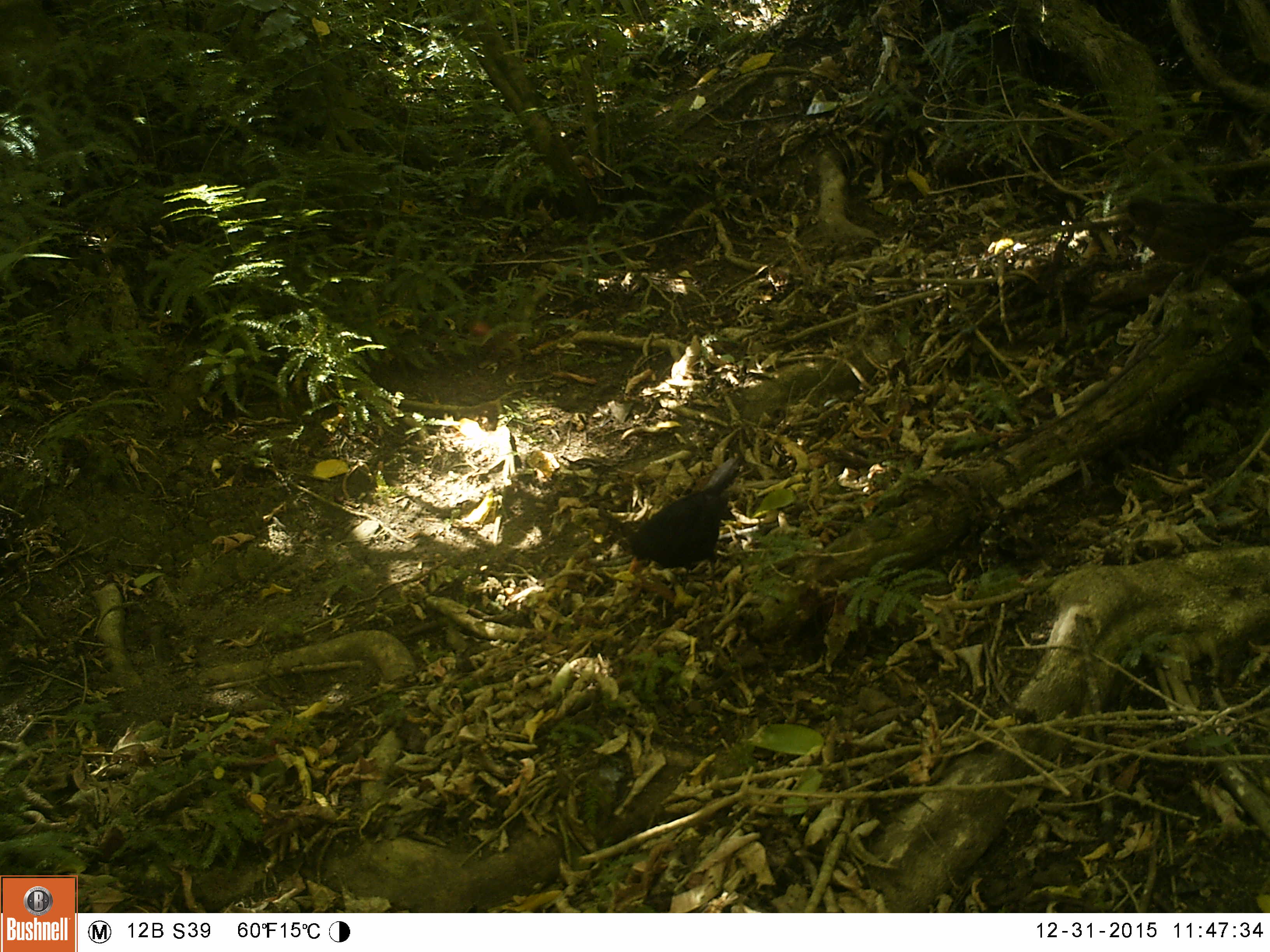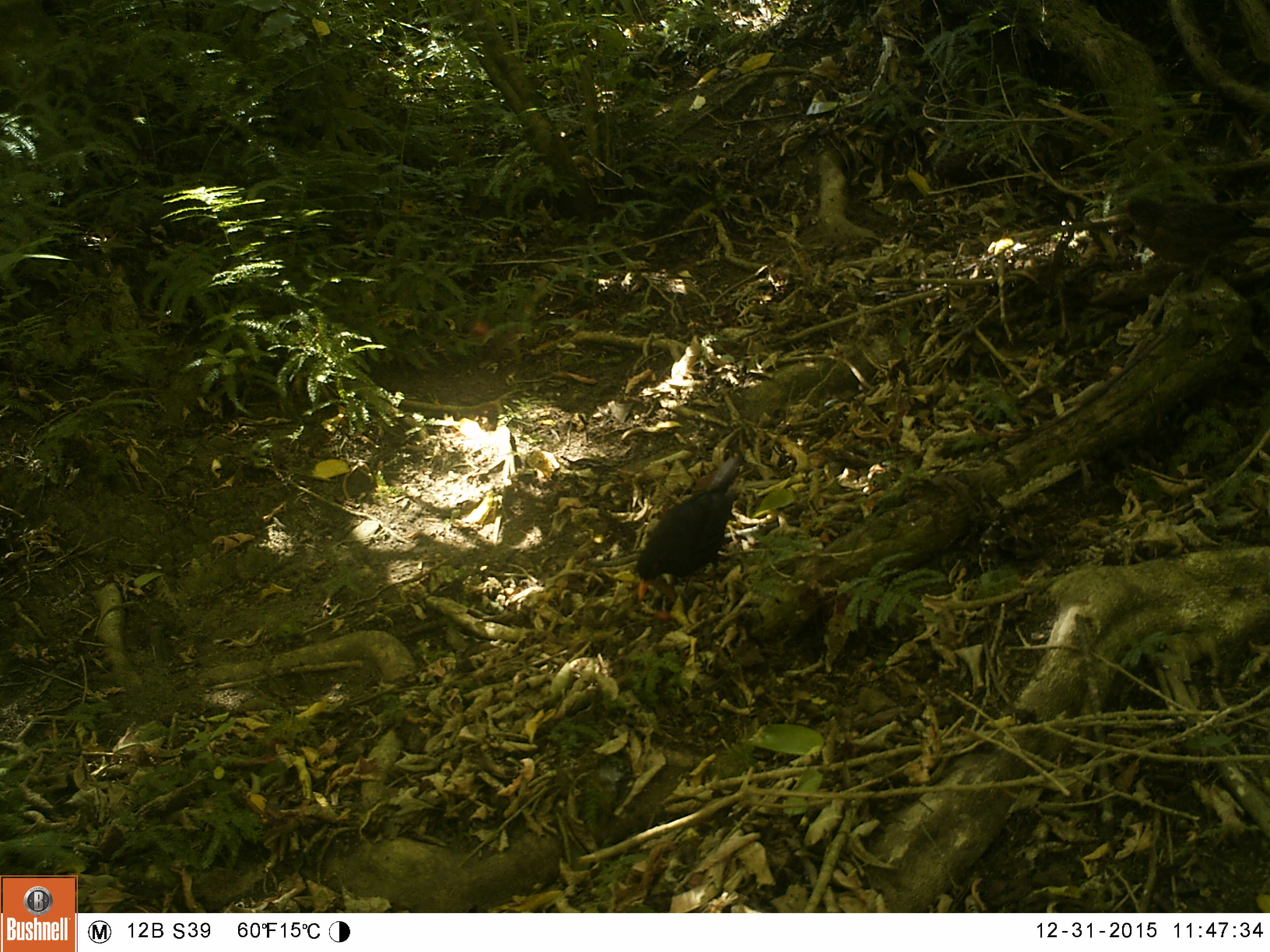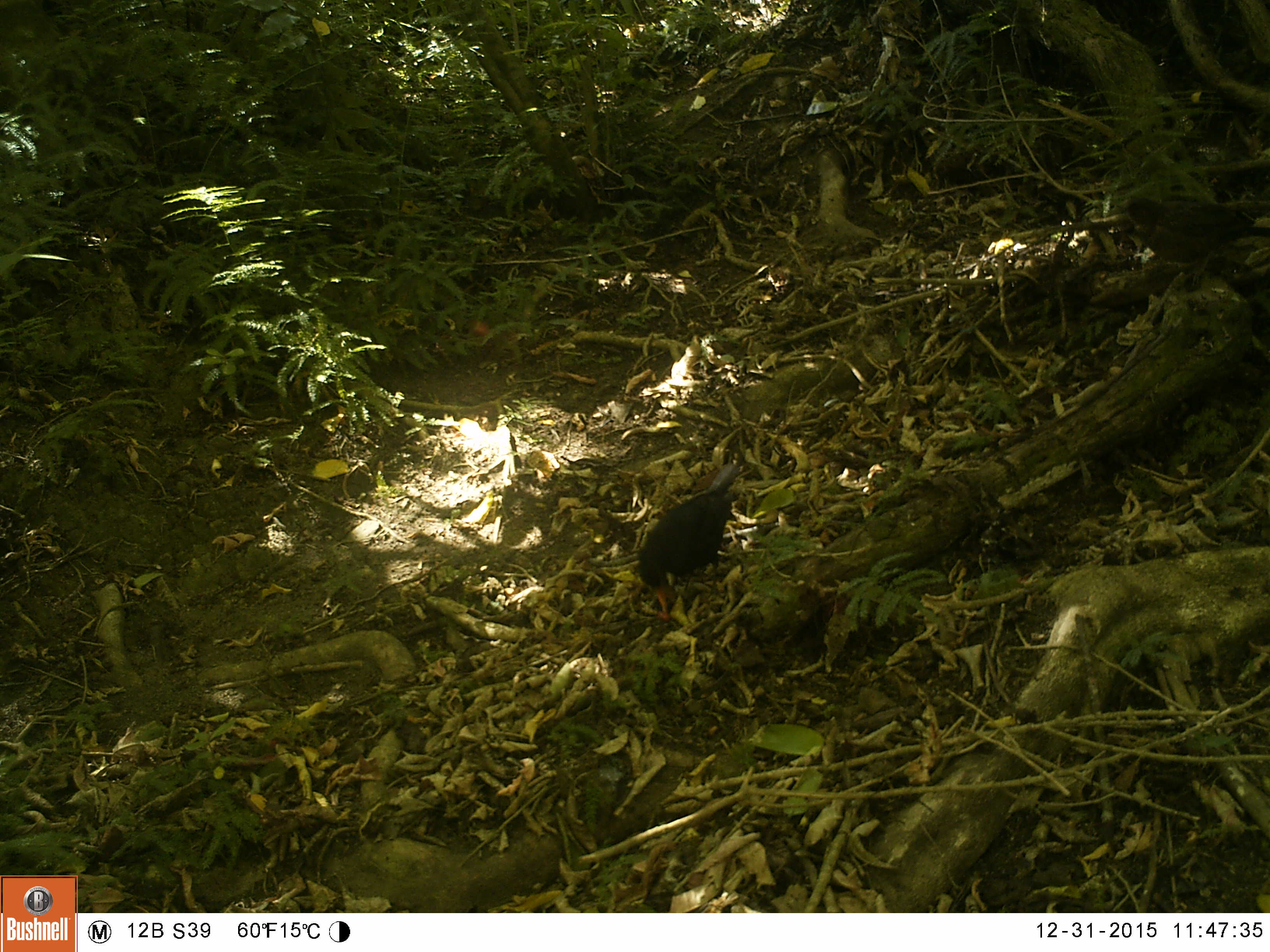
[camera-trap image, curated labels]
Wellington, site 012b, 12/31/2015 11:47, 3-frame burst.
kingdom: Animalia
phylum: Chordata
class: Aves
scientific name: Aves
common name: bird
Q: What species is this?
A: Bird (Aves).